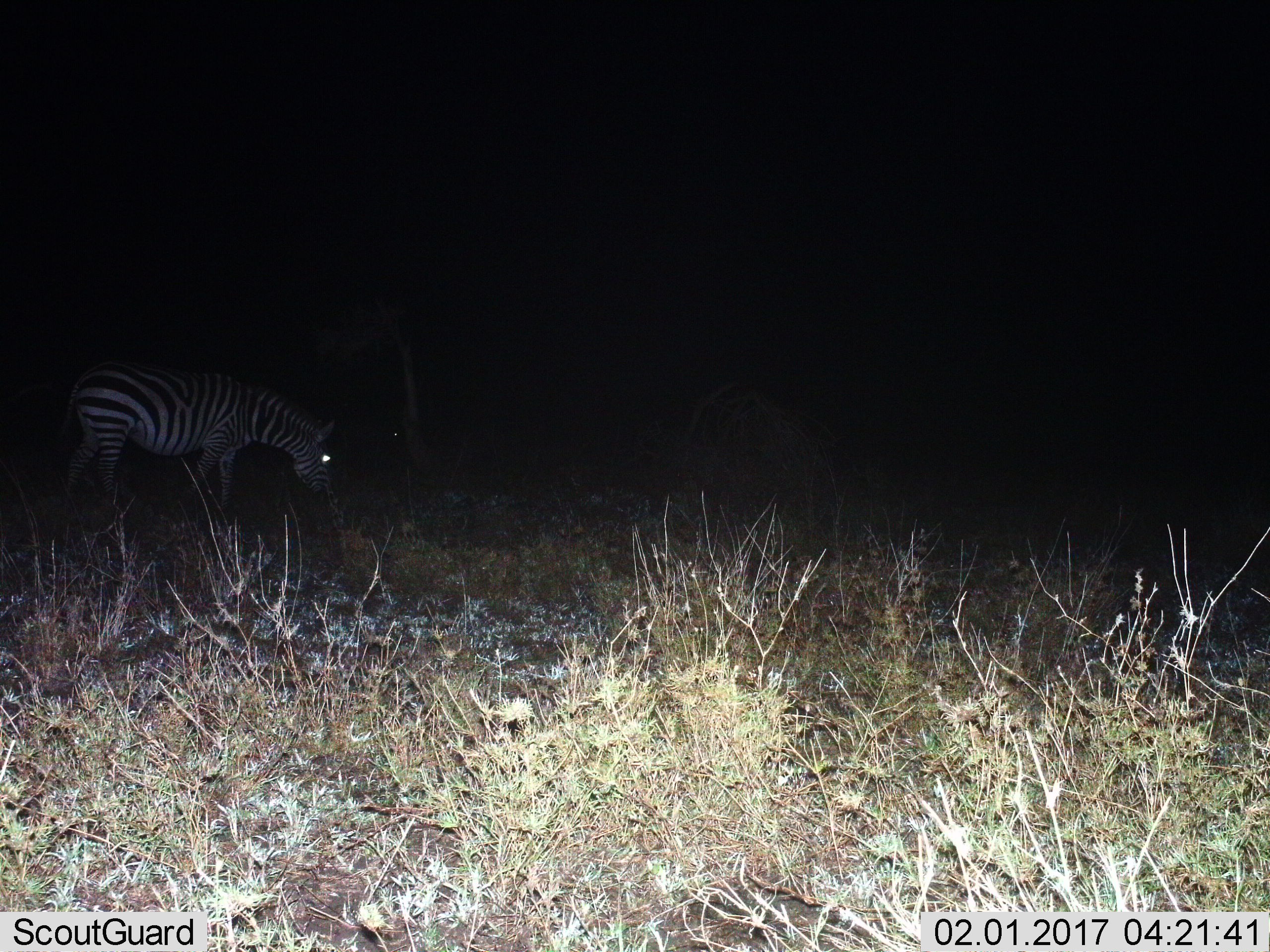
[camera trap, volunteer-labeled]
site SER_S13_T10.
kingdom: Animalia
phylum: Chordata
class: Mammalia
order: Perissodactyla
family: Equidae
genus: Equus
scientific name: Equus quagga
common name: plains zebra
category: zebraplains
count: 1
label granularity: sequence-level